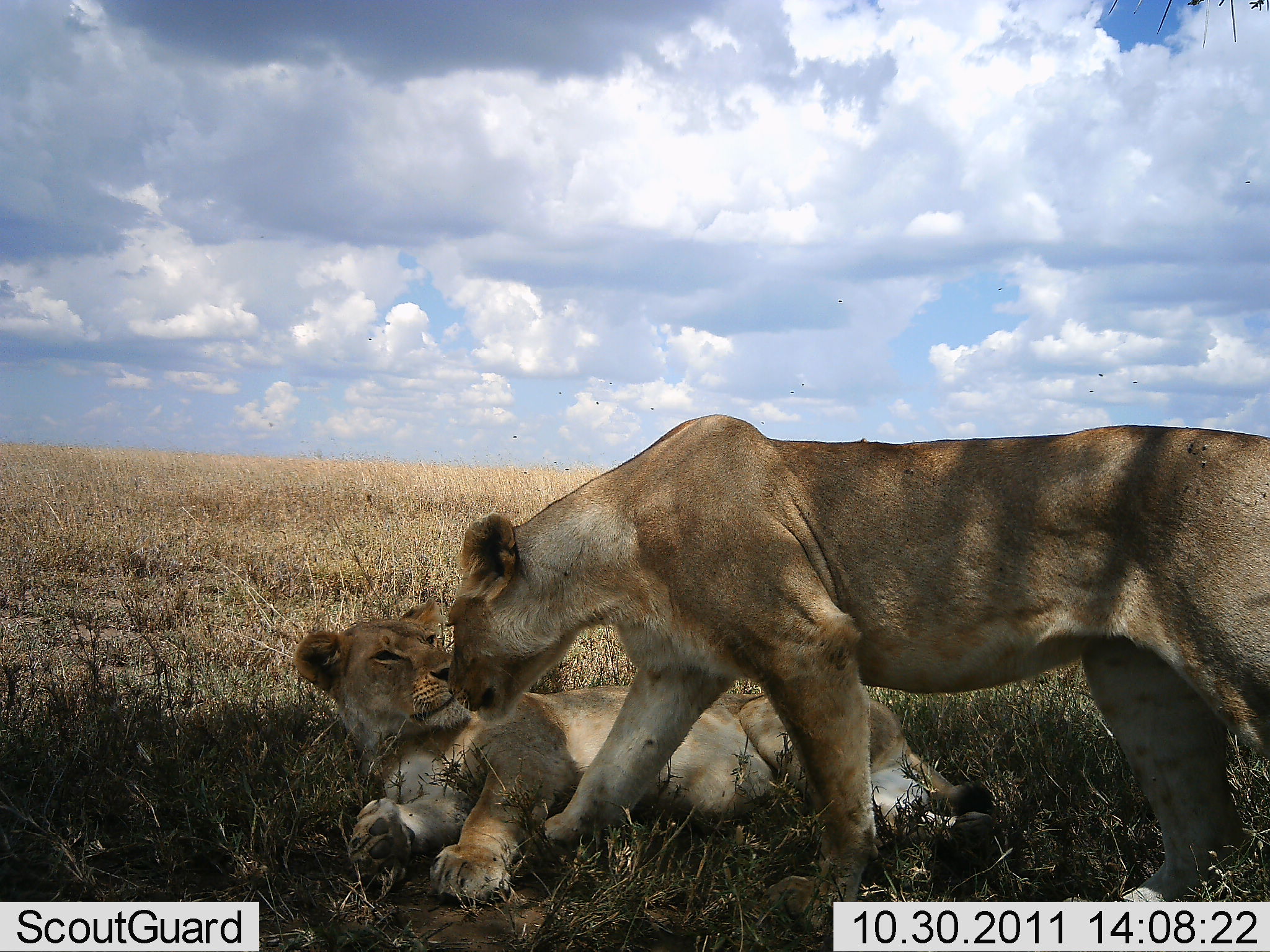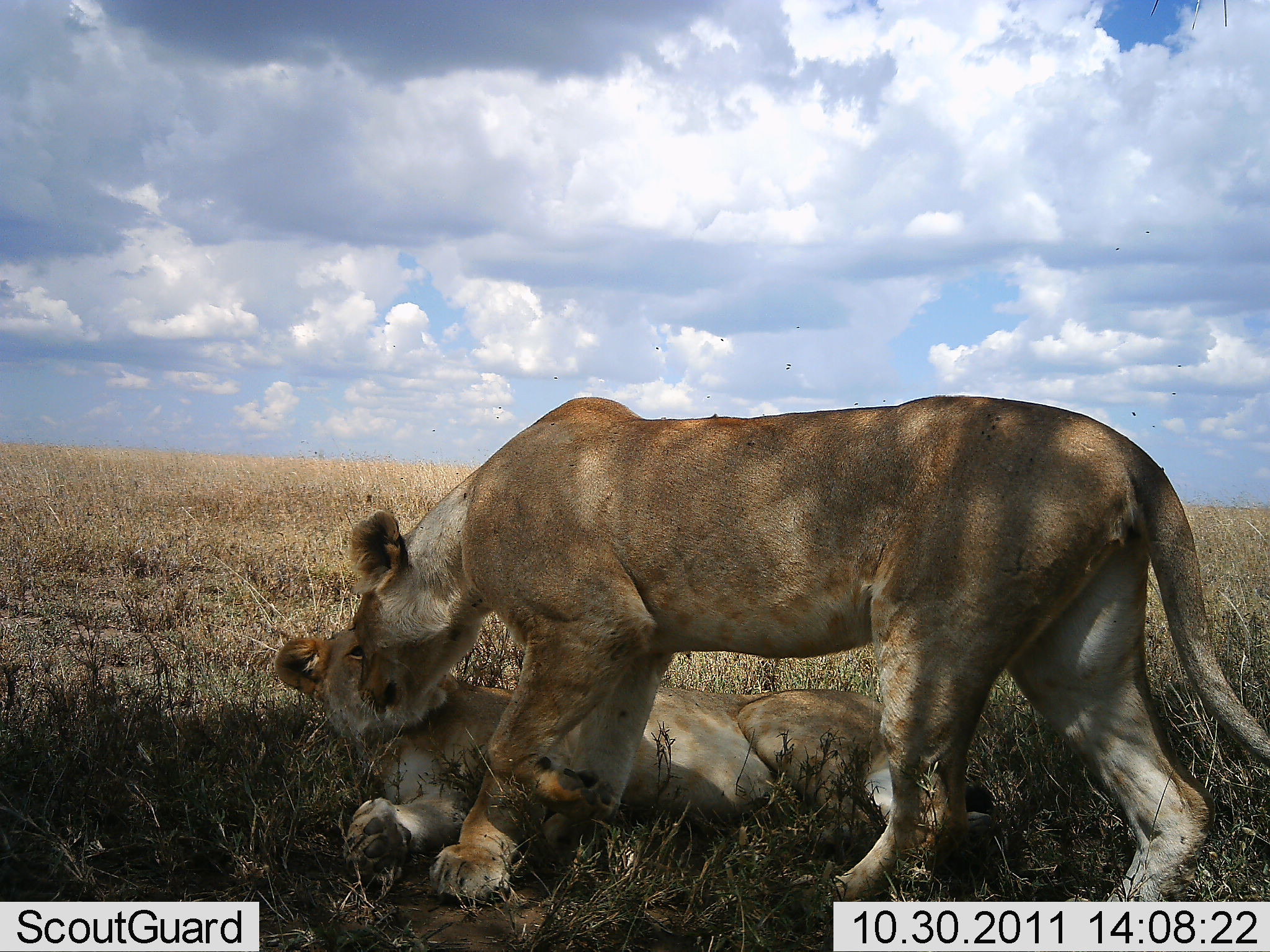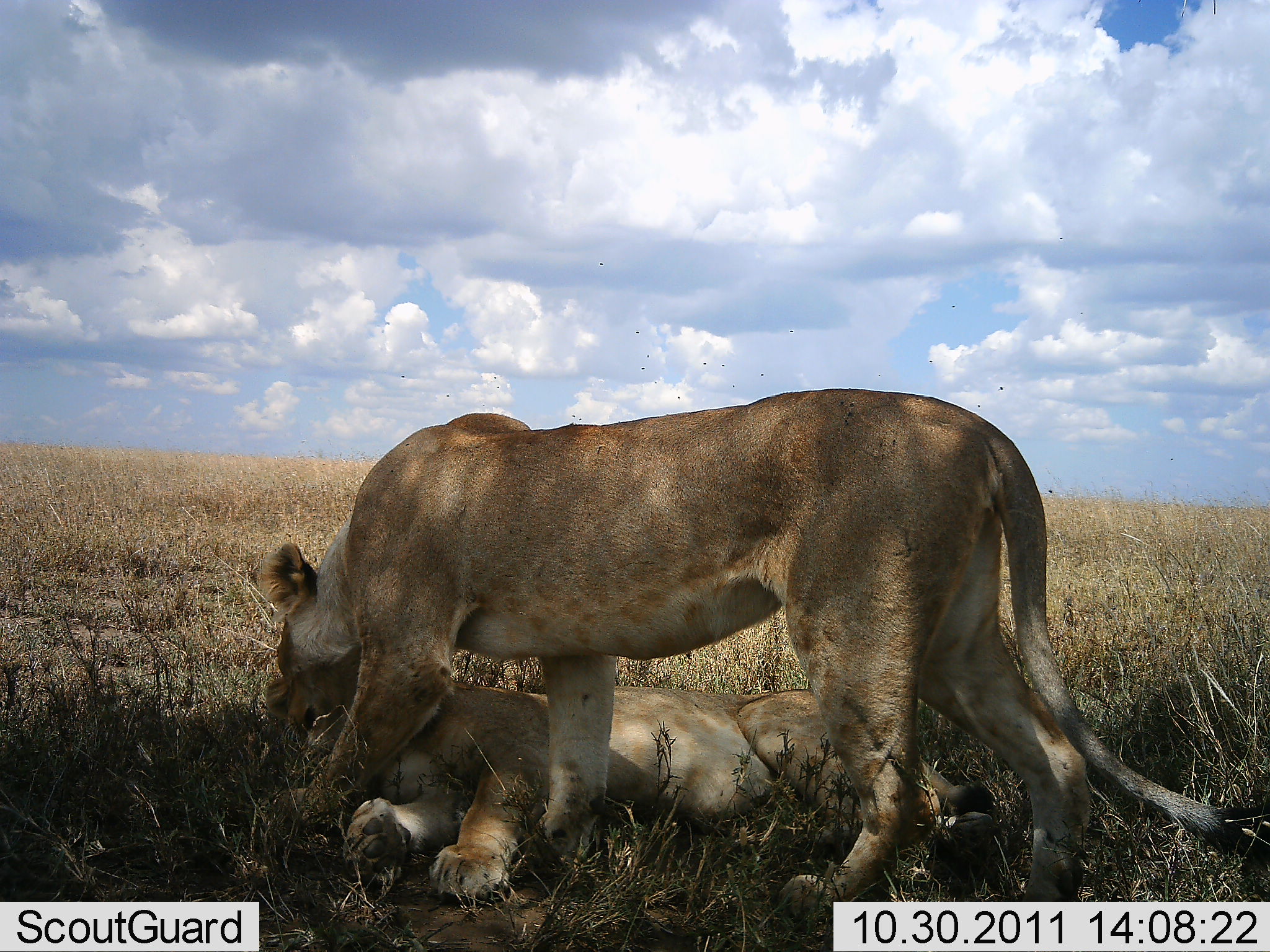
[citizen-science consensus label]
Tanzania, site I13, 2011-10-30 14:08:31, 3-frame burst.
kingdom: Animalia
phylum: Chordata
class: Mammalia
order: Carnivora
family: Felidae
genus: Panthera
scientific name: Panthera leo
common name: lion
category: lionfemale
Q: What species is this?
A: Lionfemale (lion) (Panthera leo).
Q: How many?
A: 2.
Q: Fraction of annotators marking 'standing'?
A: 45%.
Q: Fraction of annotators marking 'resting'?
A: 55%.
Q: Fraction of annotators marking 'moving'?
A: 0%.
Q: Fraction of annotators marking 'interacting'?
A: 91%.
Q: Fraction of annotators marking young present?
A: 18%.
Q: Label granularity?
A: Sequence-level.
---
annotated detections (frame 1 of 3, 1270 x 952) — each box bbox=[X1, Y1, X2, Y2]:
animal: bbox=[444, 413, 1270, 938]; bbox=[292, 600, 999, 904]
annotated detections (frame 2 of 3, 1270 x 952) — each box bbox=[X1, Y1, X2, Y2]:
animal: bbox=[343, 396, 1269, 923]; bbox=[274, 622, 1006, 906]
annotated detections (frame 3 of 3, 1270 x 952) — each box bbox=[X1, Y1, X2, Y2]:
animal: bbox=[256, 387, 1205, 924]; bbox=[305, 676, 999, 925]